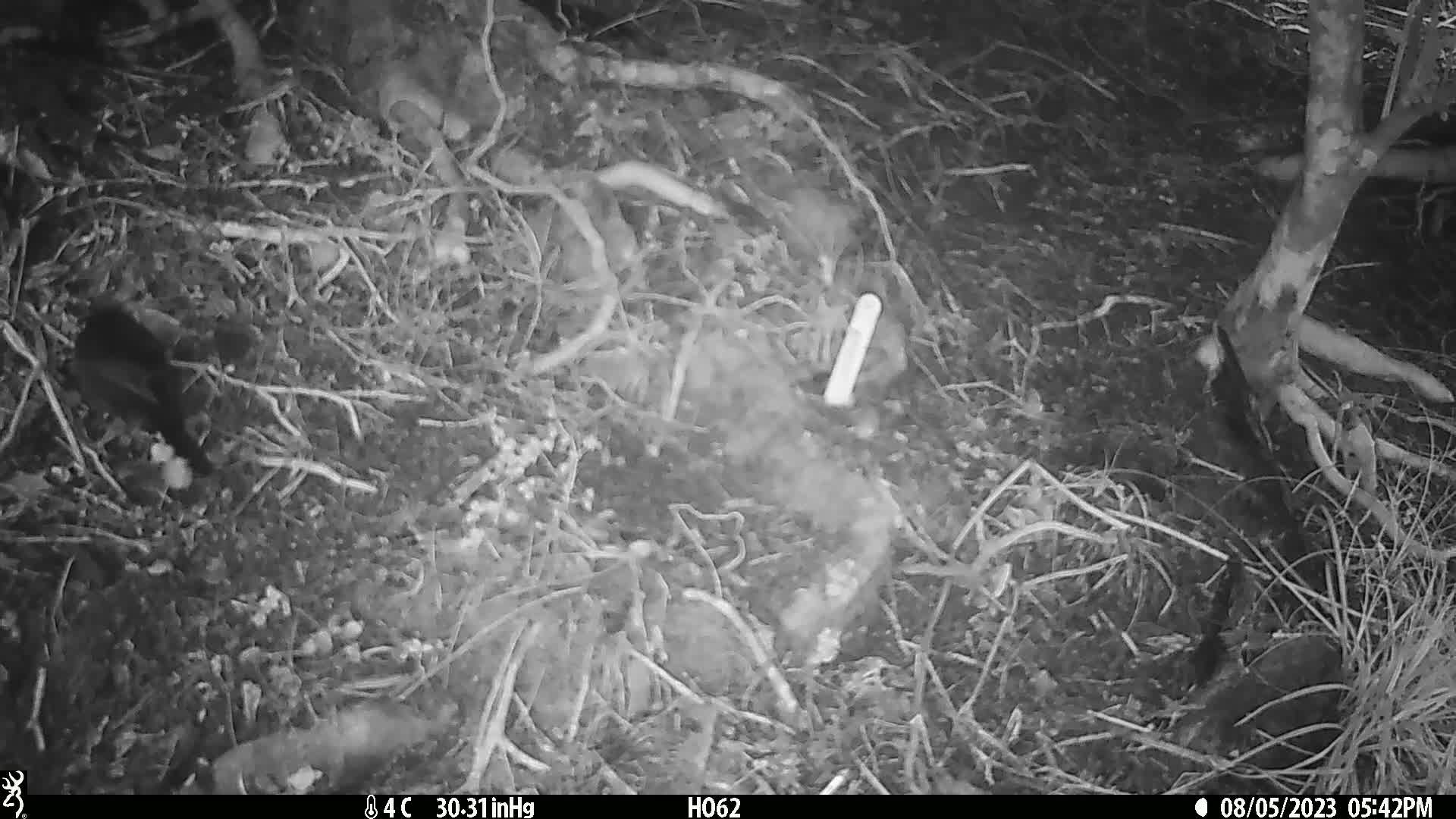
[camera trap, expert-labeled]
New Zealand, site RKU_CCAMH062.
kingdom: Animalia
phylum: Chordata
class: Aves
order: Passeriformes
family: Turdidae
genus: Turdus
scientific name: Turdus merula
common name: eurasian blackbird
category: blackbird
Blackbird (eurasian blackbird) (Turdus merula).